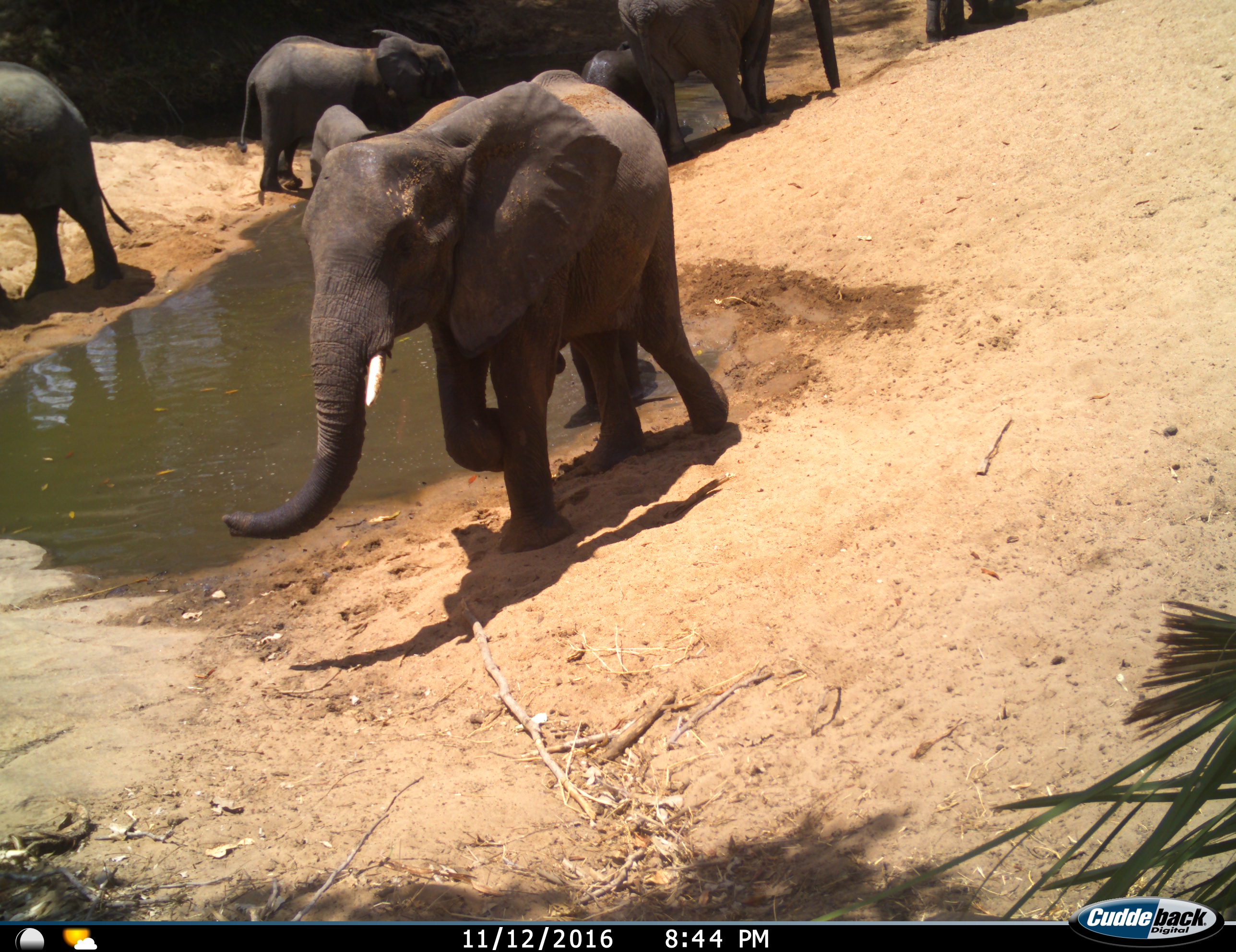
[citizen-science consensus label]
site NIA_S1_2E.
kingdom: Animalia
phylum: Chordata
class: Mammalia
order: Proboscidea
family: Elephantidae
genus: Loxodonta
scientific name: Loxodonta africana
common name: african bush elephant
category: elephant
Elephant (african bush elephant) (Loxodonta africana), count 6. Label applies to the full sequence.